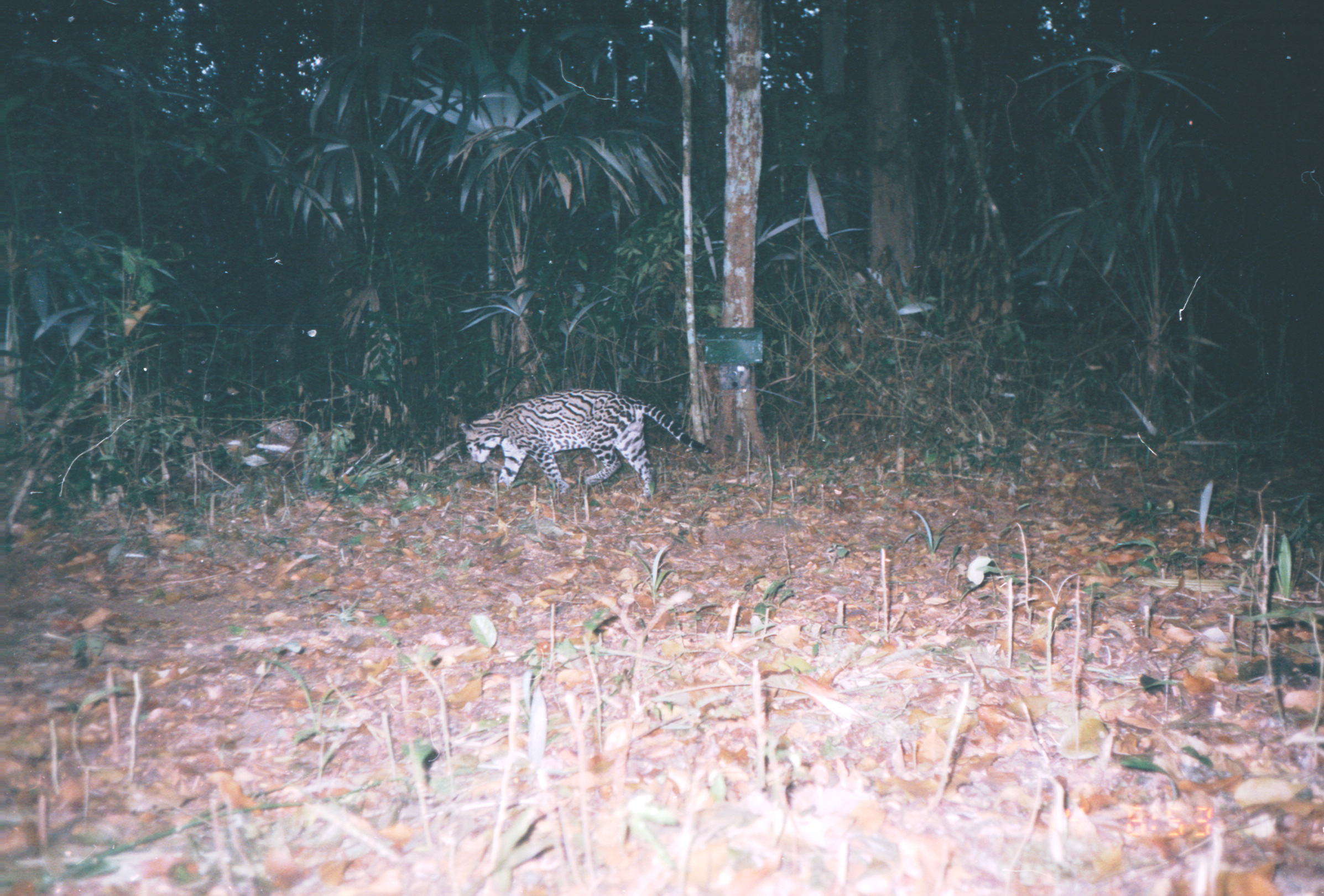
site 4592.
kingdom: Animalia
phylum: Chordata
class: Mammalia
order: Carnivora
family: Felidae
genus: Leopardus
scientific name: Leopardus pardalis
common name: ocelot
Leopardus pardalis (ocelot).